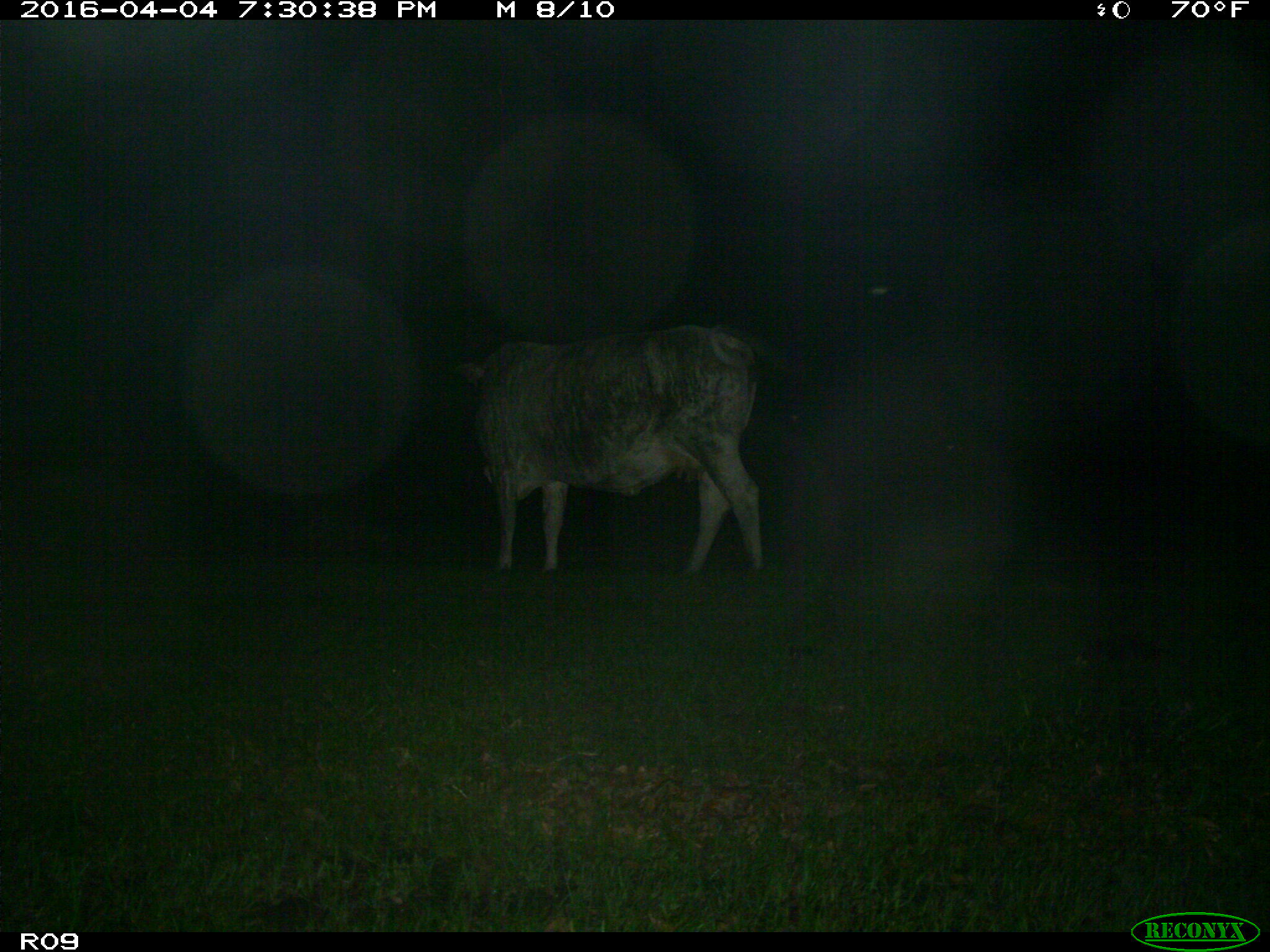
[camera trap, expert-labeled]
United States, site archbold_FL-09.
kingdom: Animalia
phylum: Chordata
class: Mammalia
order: Artiodactyla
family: Bovidae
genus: Bos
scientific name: Bos taurus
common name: domestic cow